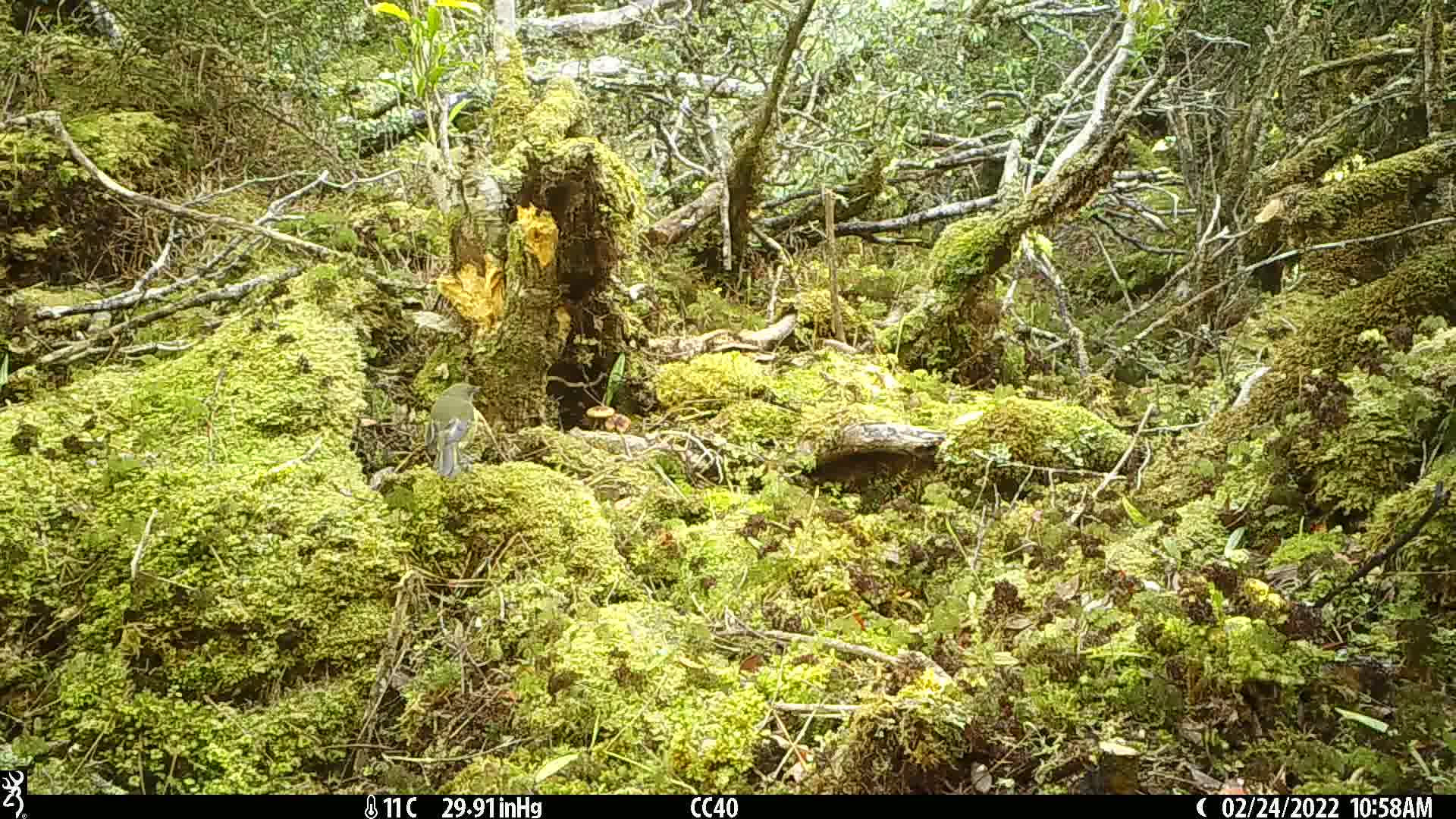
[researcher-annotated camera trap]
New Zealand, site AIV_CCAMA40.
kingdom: Animalia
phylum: Chordata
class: Aves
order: Passeriformes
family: Meliphagidae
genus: Anthornis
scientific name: Anthornis melanura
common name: new zealand bellbird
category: bellbird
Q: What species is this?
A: Bellbird (new zealand bellbird) (Anthornis melanura).